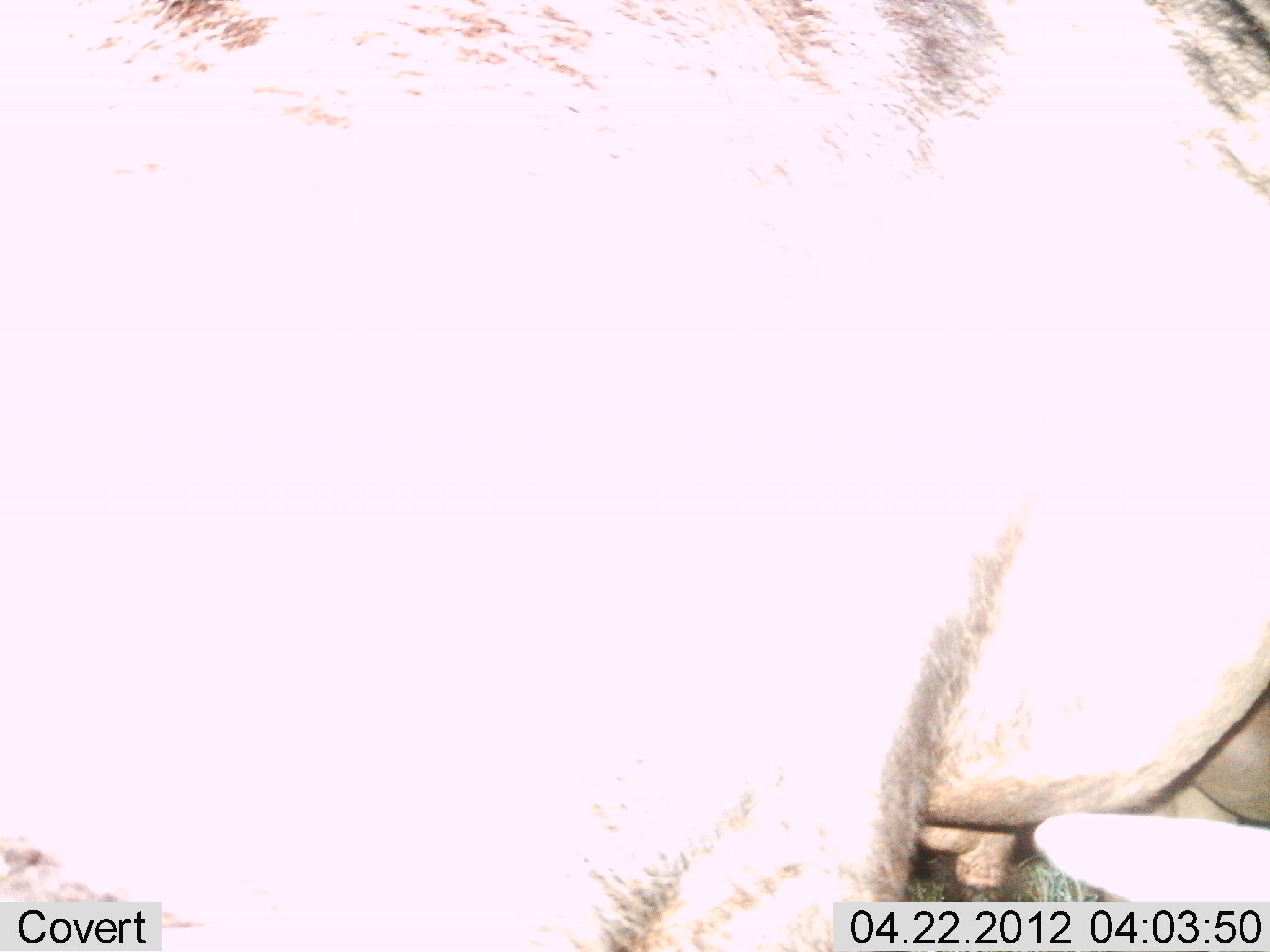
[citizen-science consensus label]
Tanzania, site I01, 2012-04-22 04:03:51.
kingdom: Animalia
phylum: Chordata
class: Mammalia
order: Artiodactyla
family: Bovidae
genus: Connochaetes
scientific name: Connochaetes taurinus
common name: blue wildebeest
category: wildebeest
Wildebeest (blue wildebeest) (Connochaetes taurinus), count 1. Behavior (volunteer vote fractions): standing 92%, resting 8%, moving 0%, interacting 0%. Young present (vote fraction): 0%. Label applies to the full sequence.